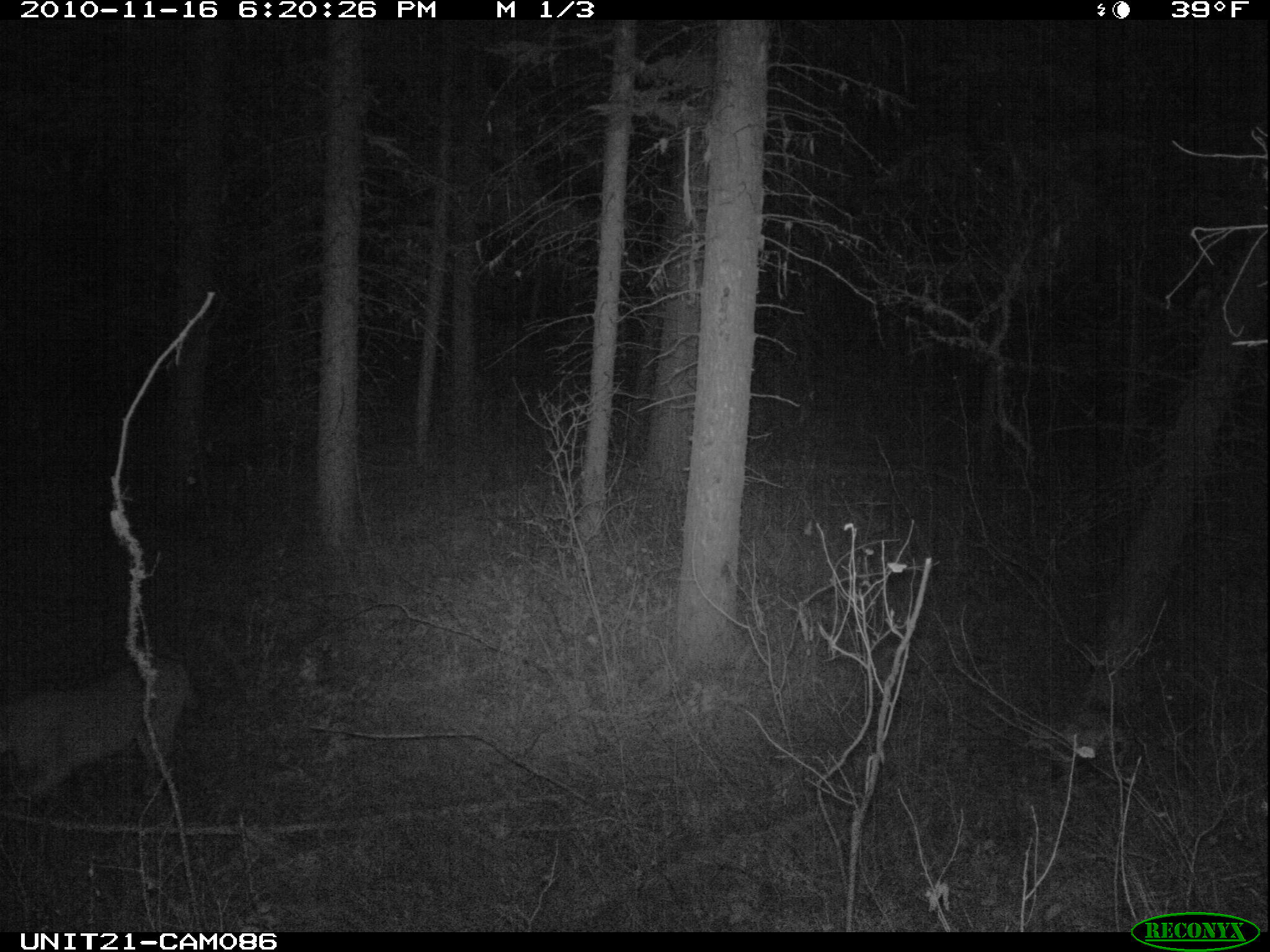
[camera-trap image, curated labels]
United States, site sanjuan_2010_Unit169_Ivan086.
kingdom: Animalia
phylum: Chordata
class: Mammalia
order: Carnivora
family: Felidae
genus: Puma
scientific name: Puma concolor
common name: mountain lion